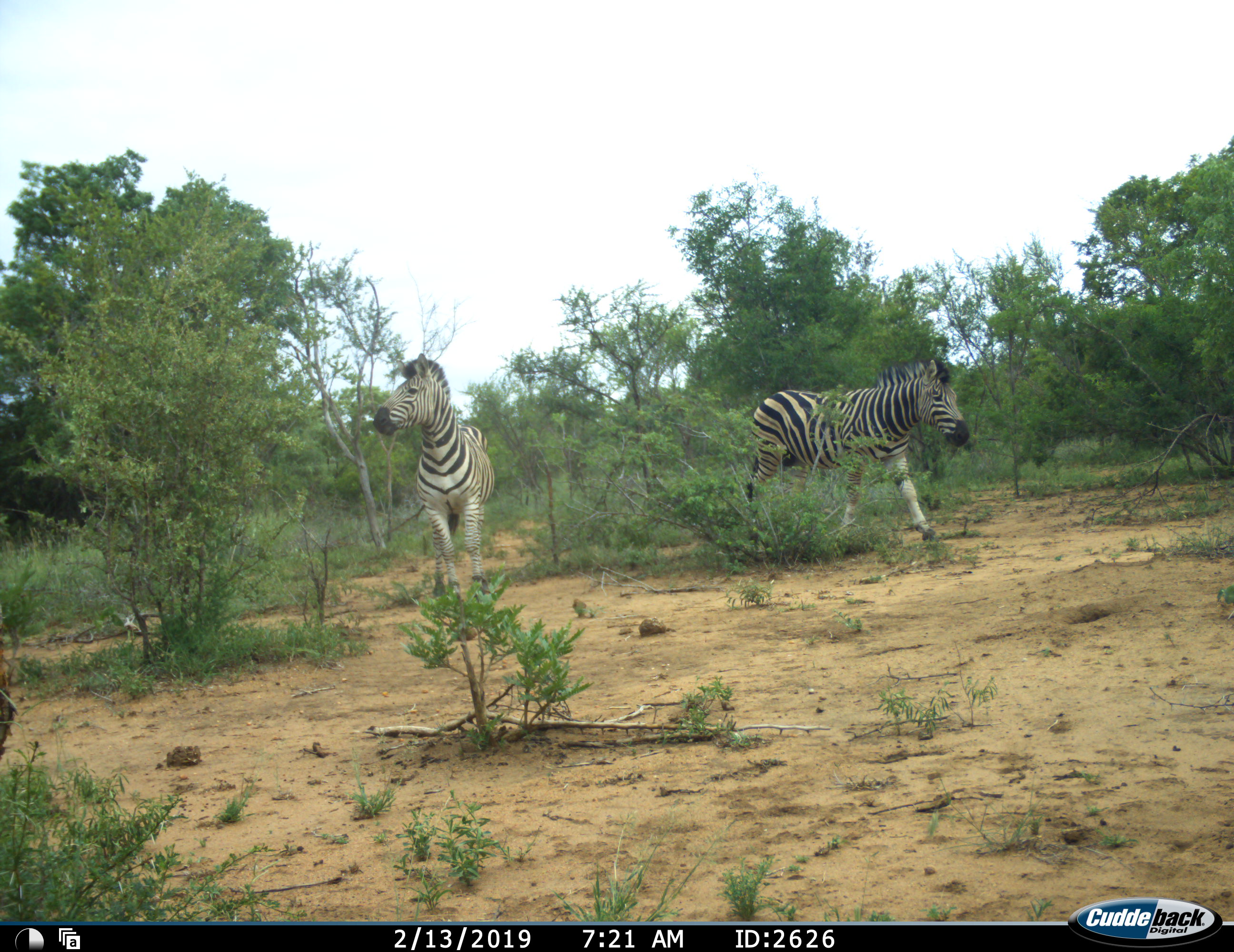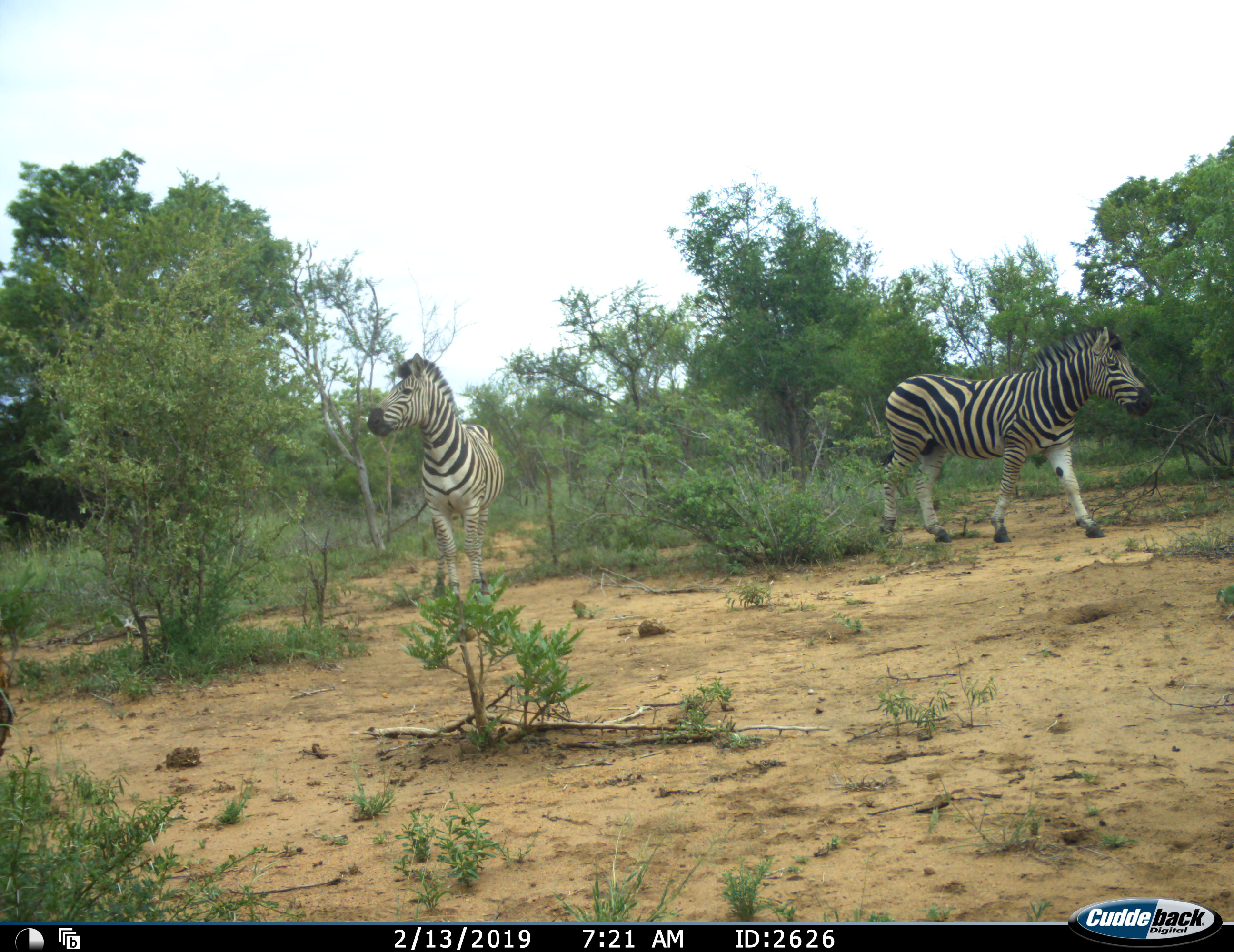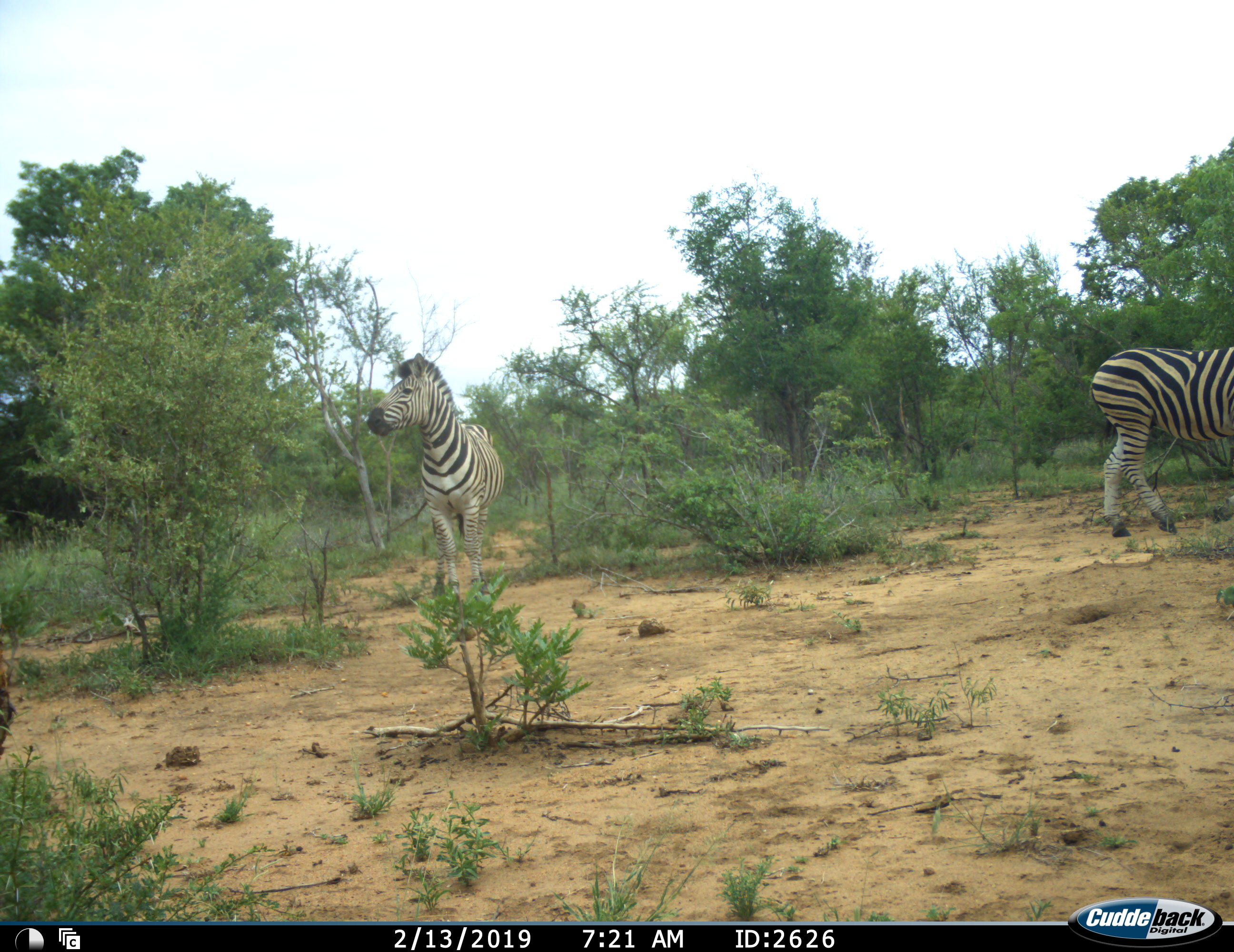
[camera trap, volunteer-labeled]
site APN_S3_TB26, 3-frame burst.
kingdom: Animalia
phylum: Chordata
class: Mammalia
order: Perissodactyla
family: Equidae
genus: Equus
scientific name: Equus quagga burchellii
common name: burchell's zebra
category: zebraburchells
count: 2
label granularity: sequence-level